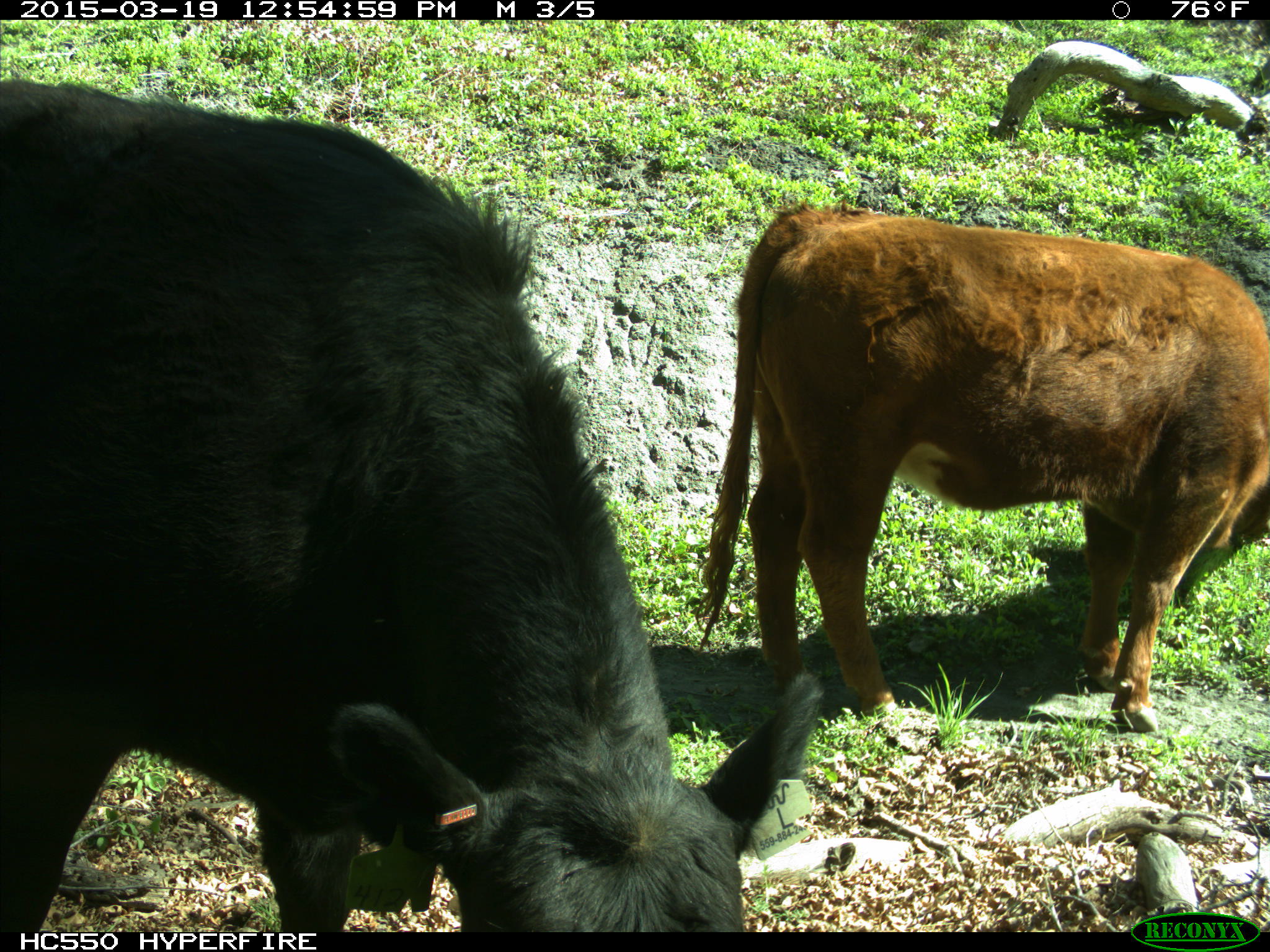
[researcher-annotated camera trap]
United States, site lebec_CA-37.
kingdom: Animalia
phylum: Chordata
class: Mammalia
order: Artiodactyla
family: Bovidae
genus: Bos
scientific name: Bos taurus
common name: domestic cow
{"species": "Bos taurus (domestic cow)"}